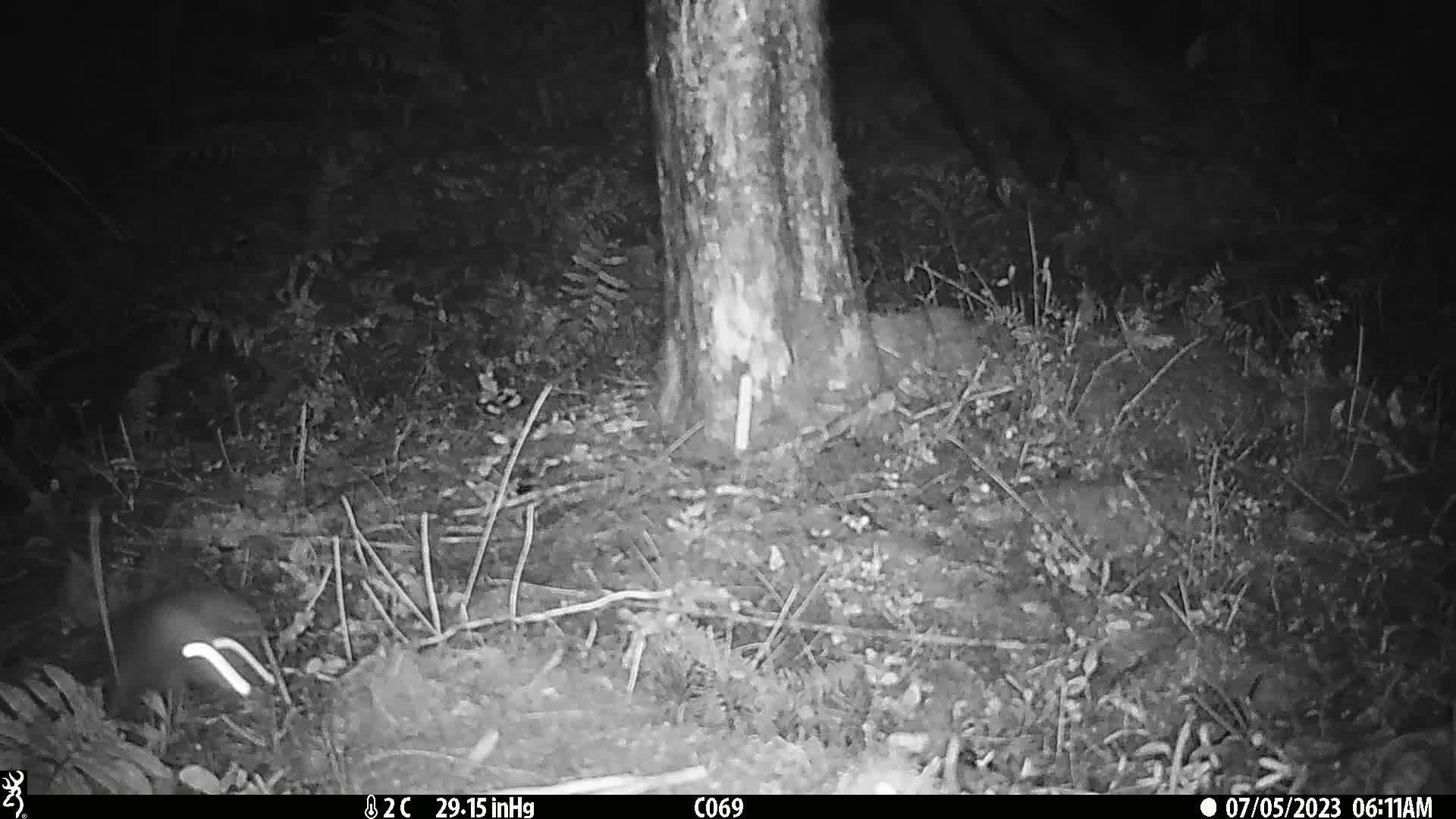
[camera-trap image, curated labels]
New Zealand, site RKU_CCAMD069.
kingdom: Animalia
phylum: Chordata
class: Mammalia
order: Rodentia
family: Muridae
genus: Rattus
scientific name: Rattus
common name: rat